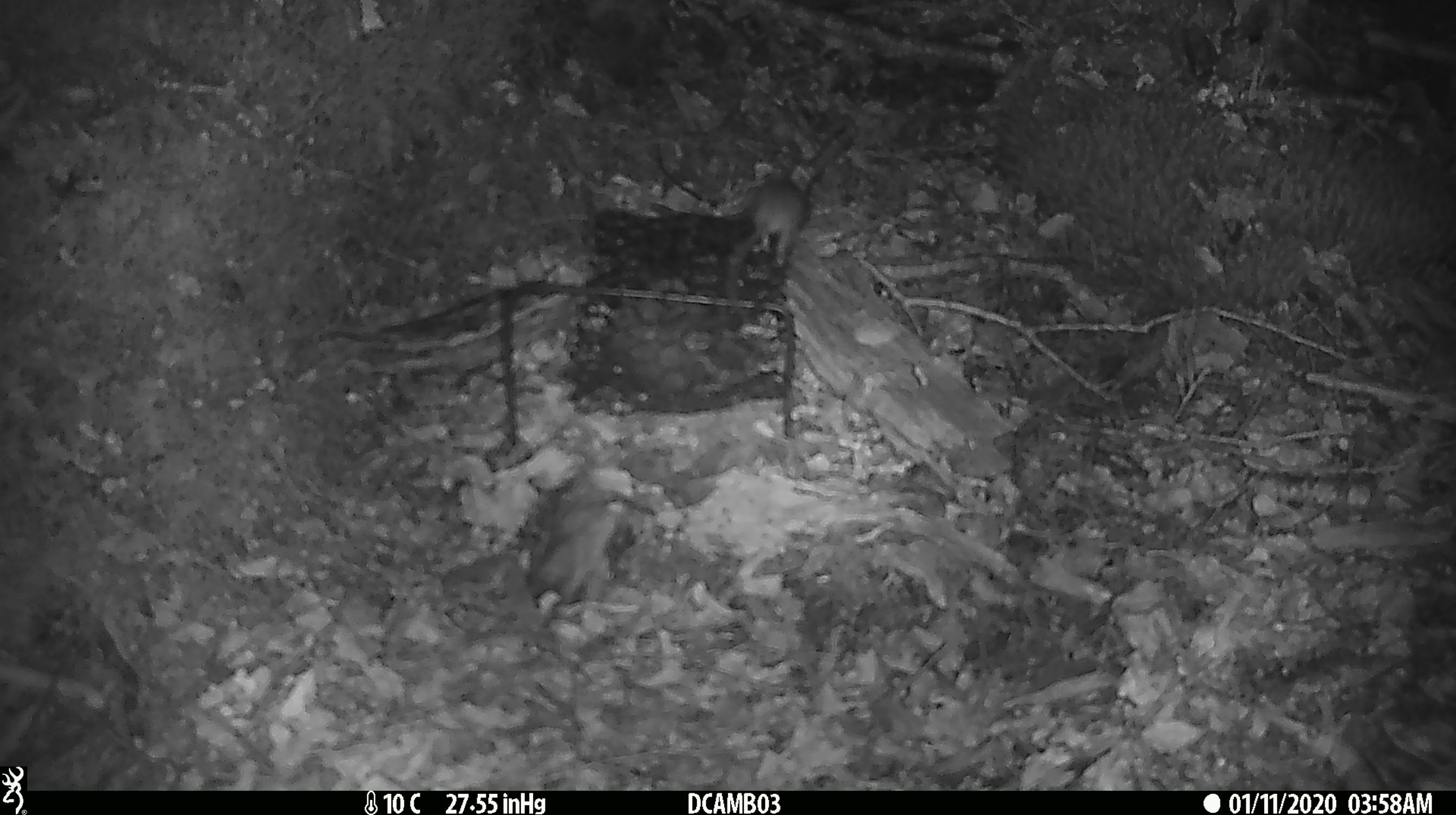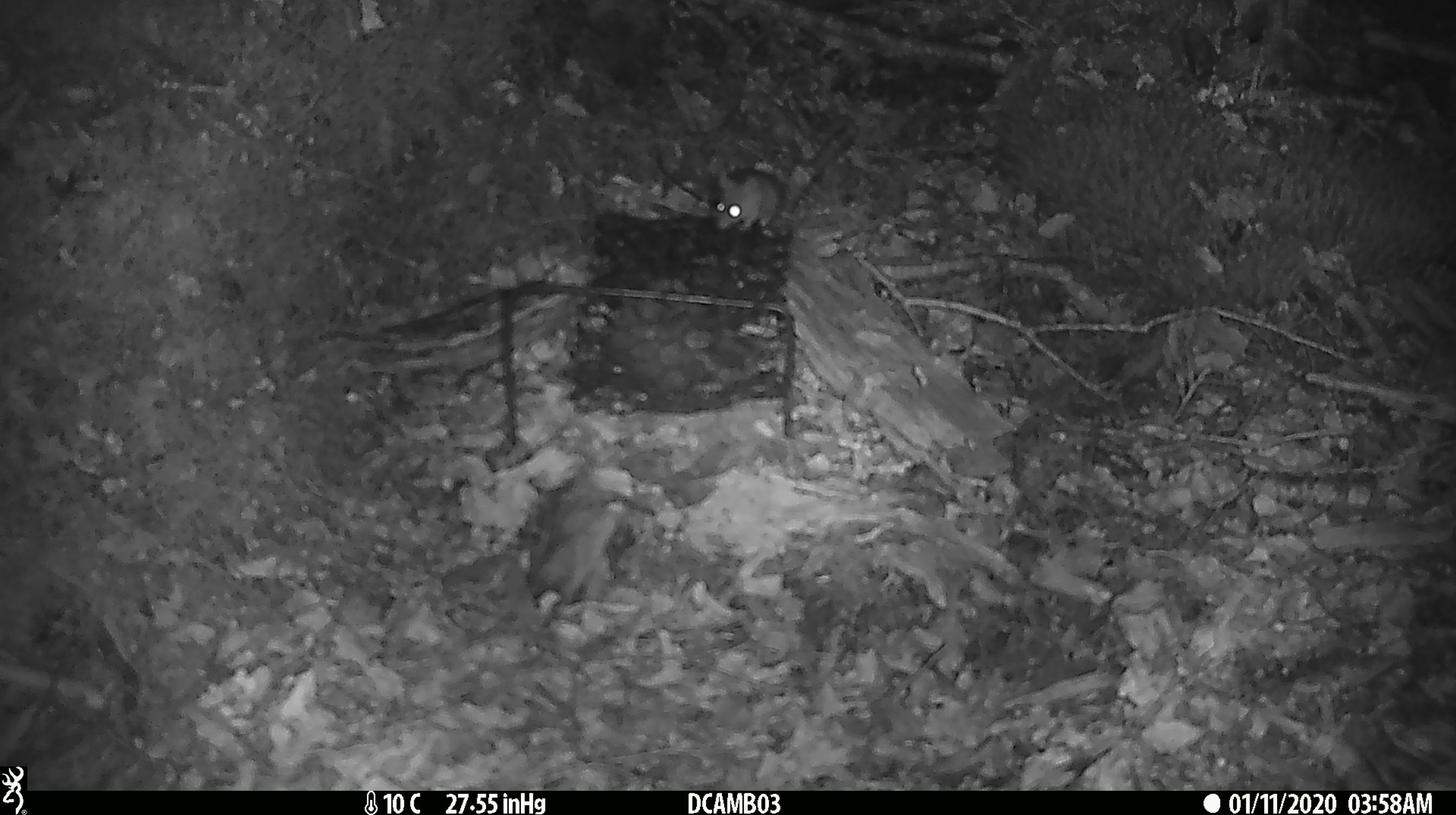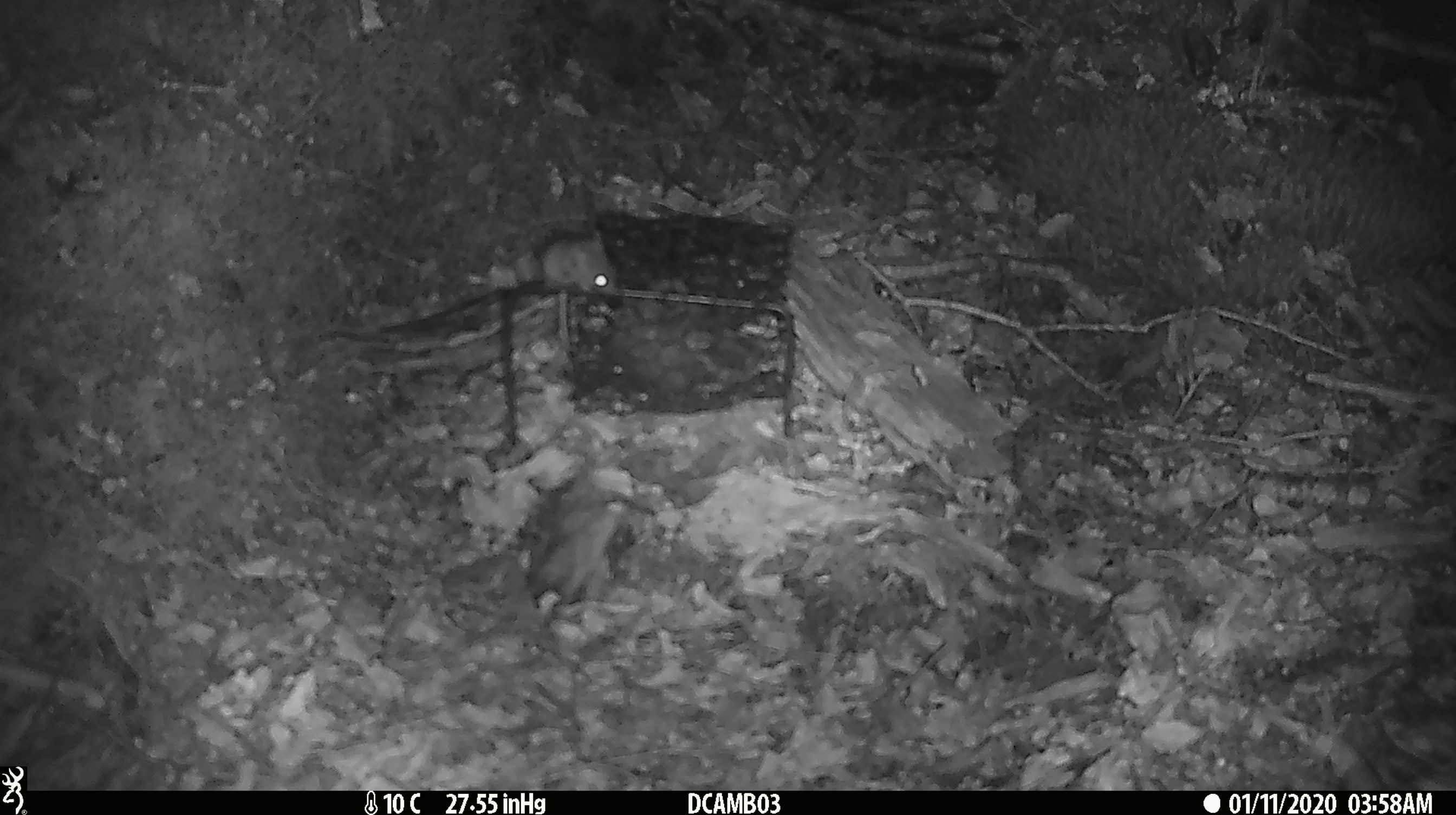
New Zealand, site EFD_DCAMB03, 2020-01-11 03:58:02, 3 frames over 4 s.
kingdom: Animalia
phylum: Chordata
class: Mammalia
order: Rodentia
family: Muridae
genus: Mus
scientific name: Mus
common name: mouse